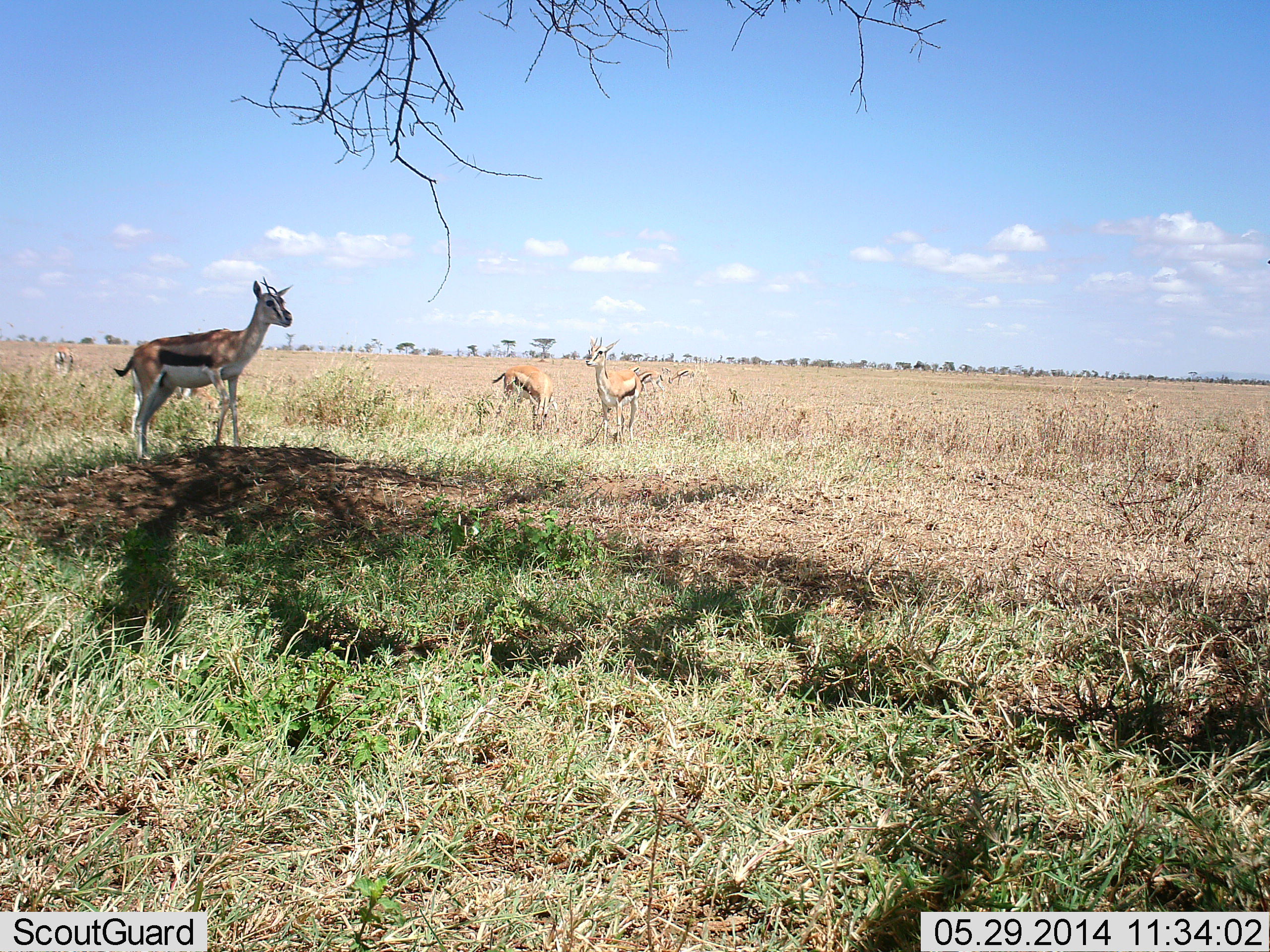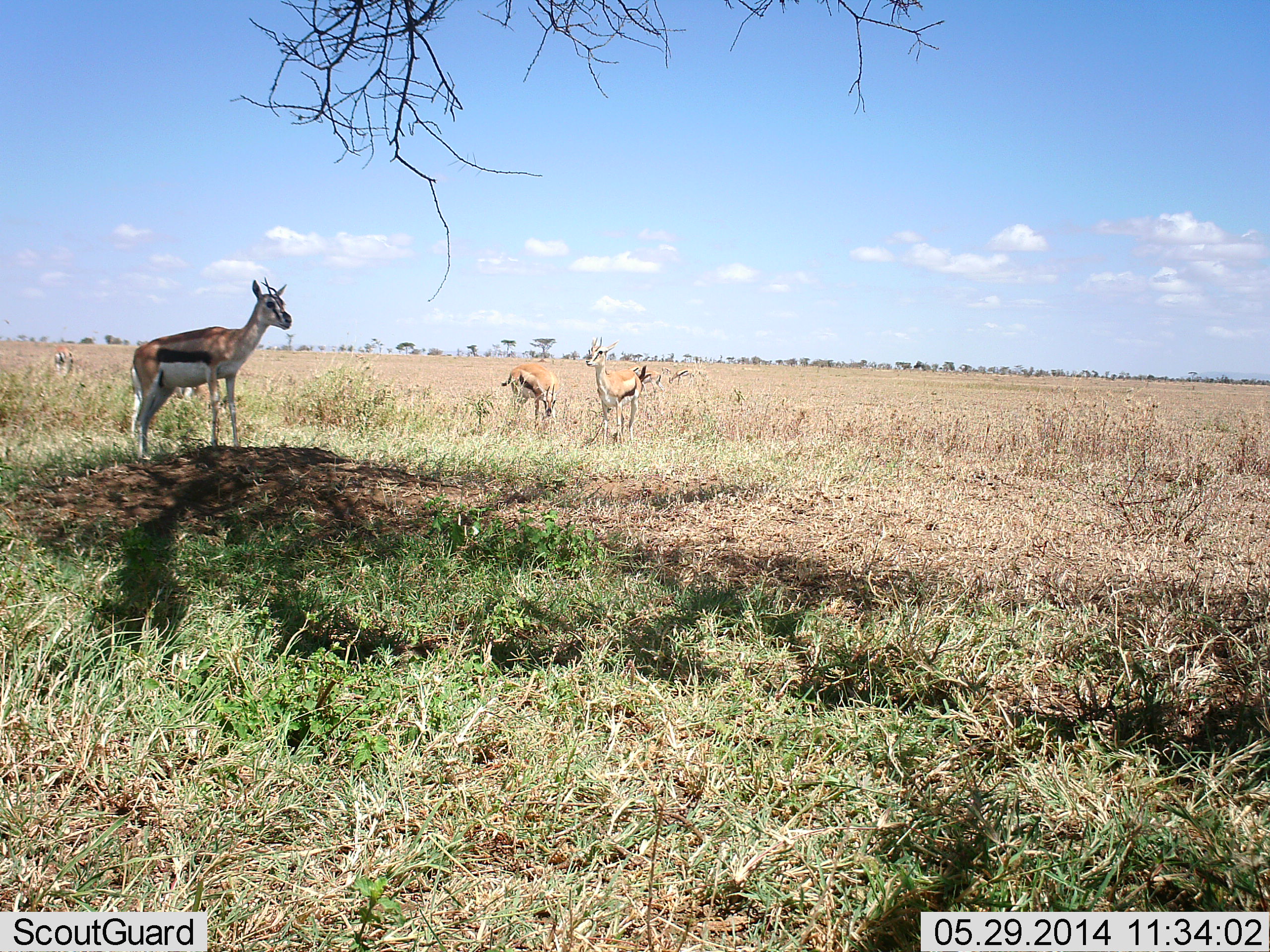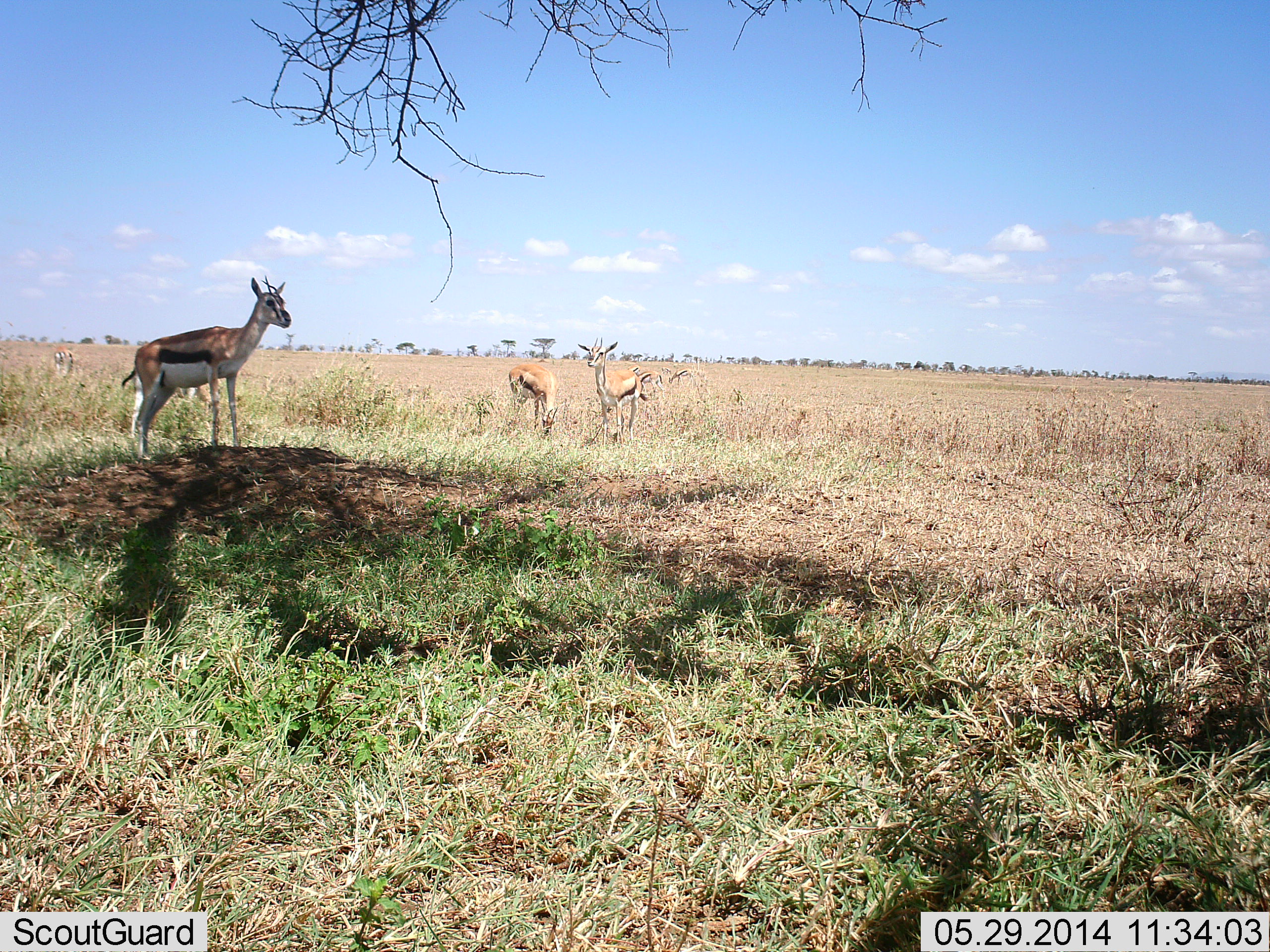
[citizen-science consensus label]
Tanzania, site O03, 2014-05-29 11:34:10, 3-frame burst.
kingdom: Animalia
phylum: Chordata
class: Mammalia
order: Artiodactyla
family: Bovidae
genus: Eudorcas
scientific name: Eudorcas thomsonii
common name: thomson's gazelle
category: gazellethomsons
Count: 3.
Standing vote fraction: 80%.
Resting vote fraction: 0%.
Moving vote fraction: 10%.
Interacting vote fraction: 0%.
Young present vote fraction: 0%.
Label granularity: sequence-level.